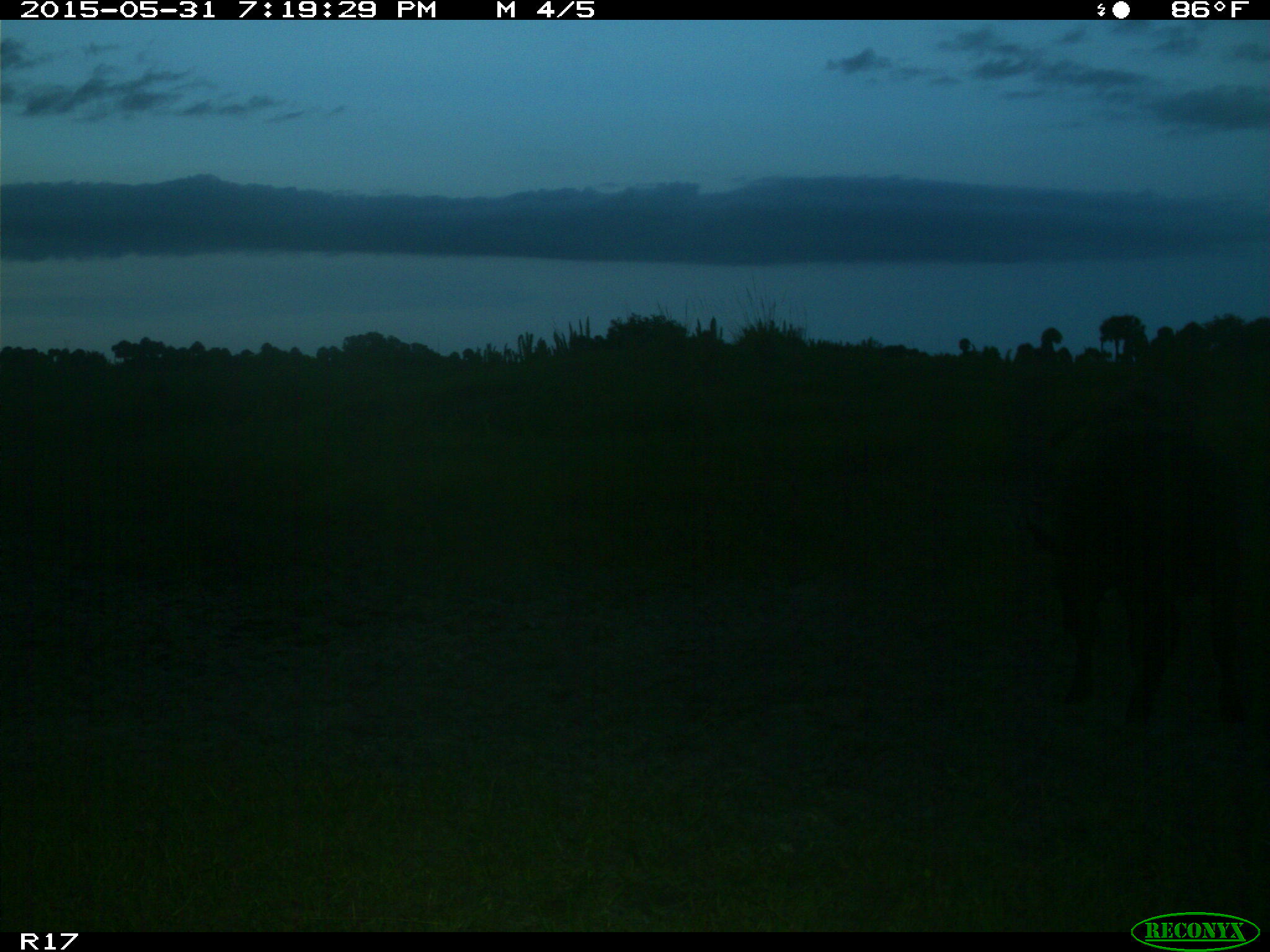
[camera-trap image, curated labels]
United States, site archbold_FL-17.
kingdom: Animalia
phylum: Chordata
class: Mammalia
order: Artiodactyla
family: Bovidae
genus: Bos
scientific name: Bos taurus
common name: domestic cow